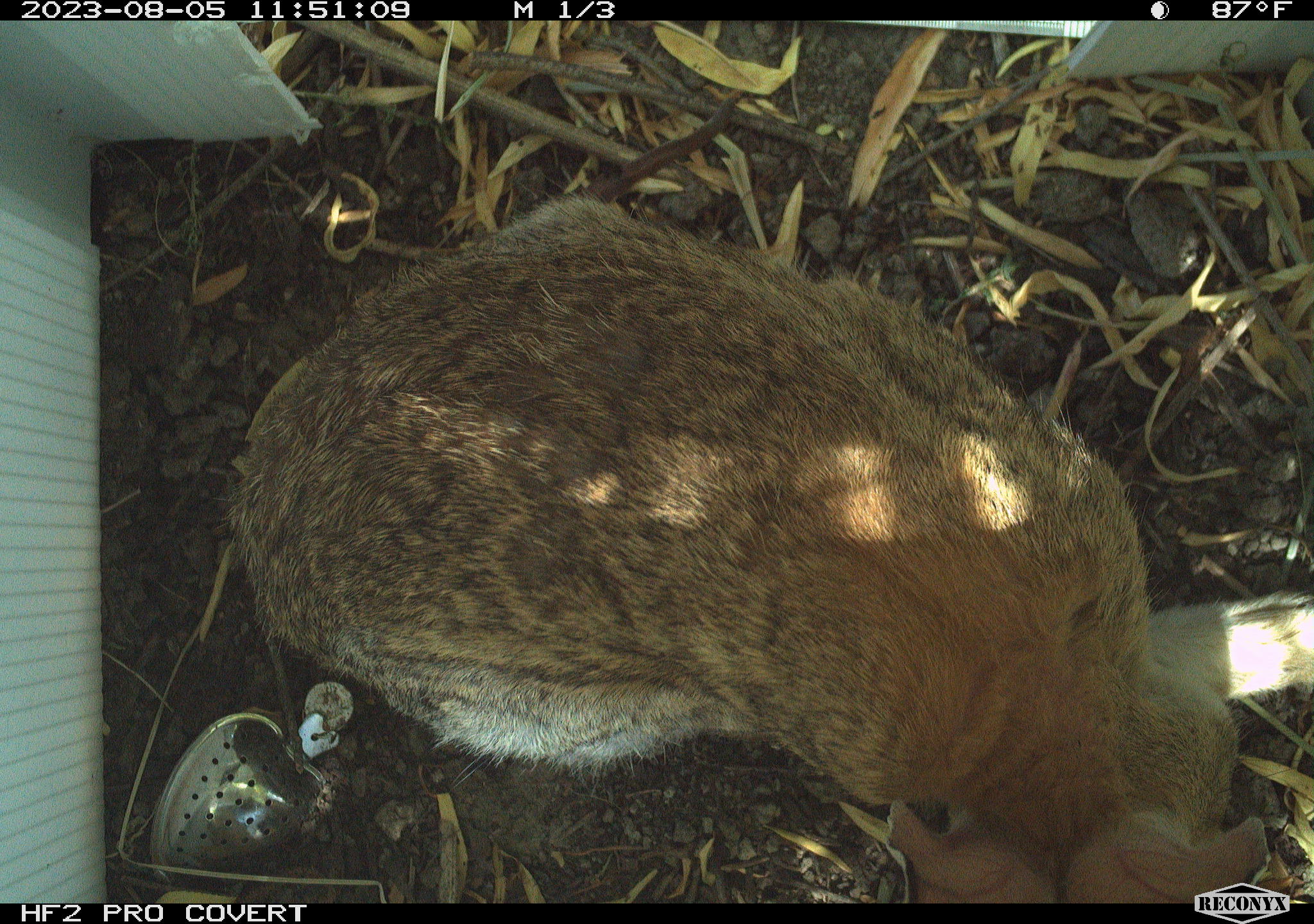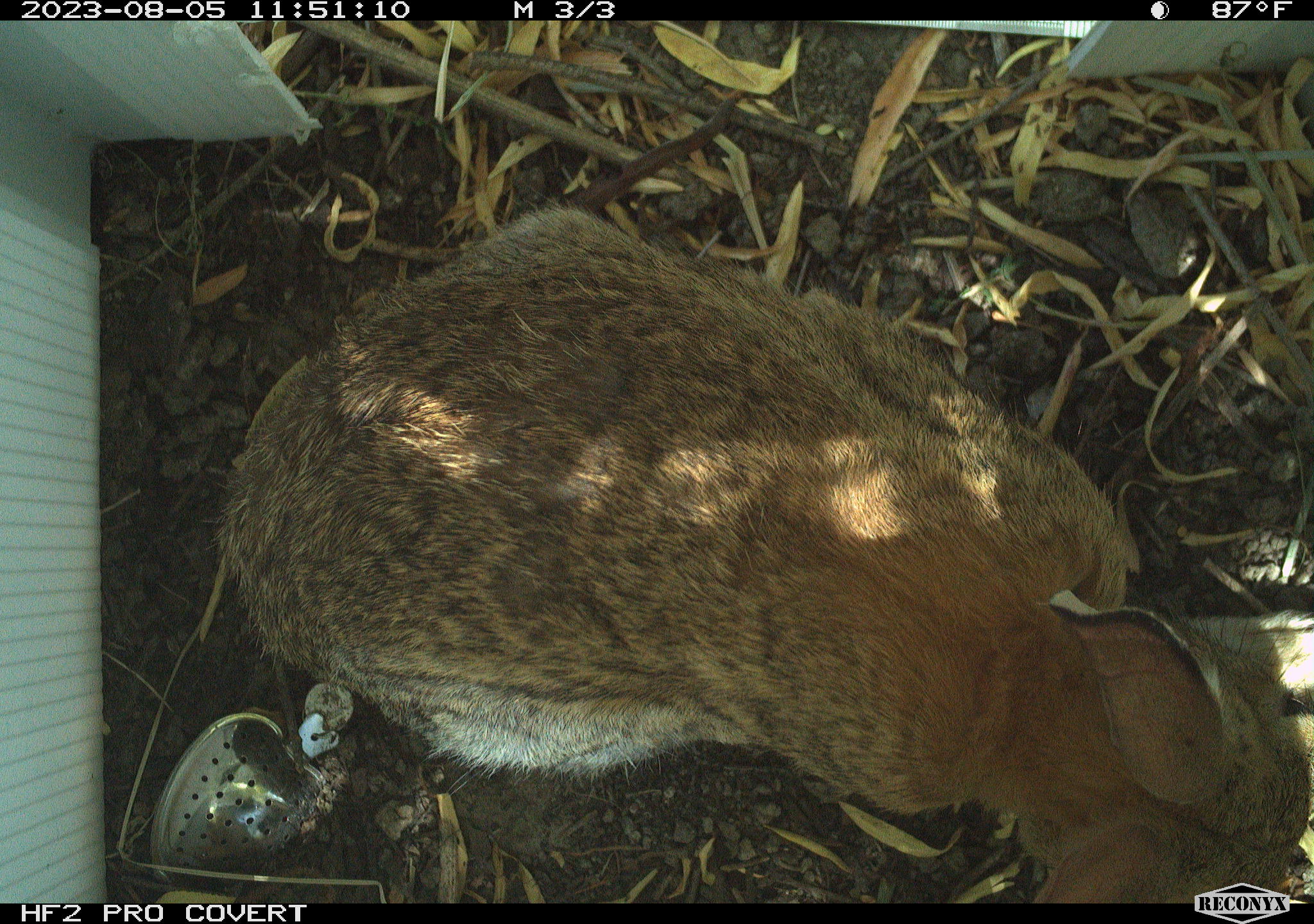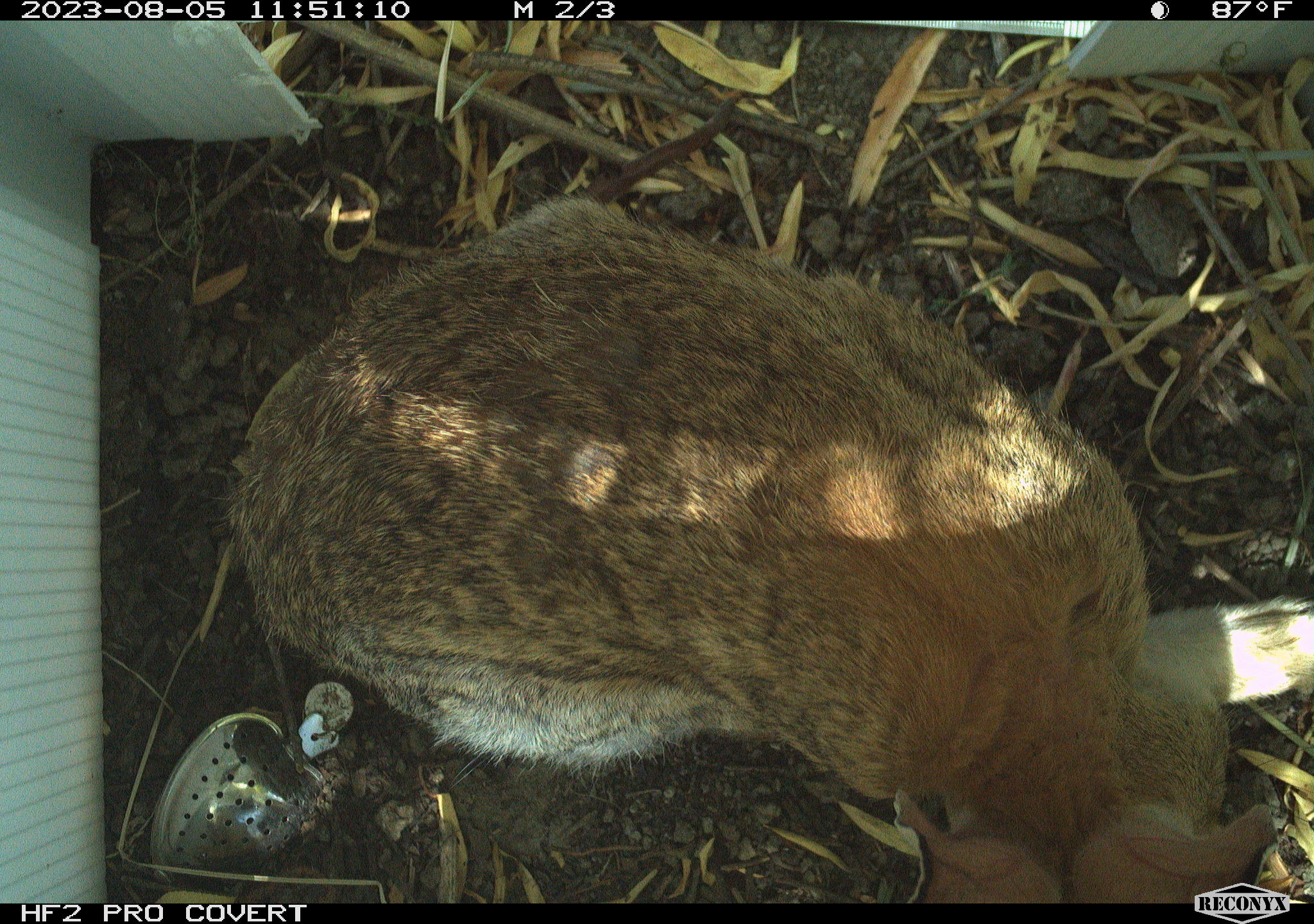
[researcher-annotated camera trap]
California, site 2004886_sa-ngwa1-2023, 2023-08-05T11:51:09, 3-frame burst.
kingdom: Animalia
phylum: Chordata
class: Mammalia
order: Lagomorpha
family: Leporidae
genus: Sylvilagus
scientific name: Sylvilagus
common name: cottontail rabbits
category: sylvilagus species